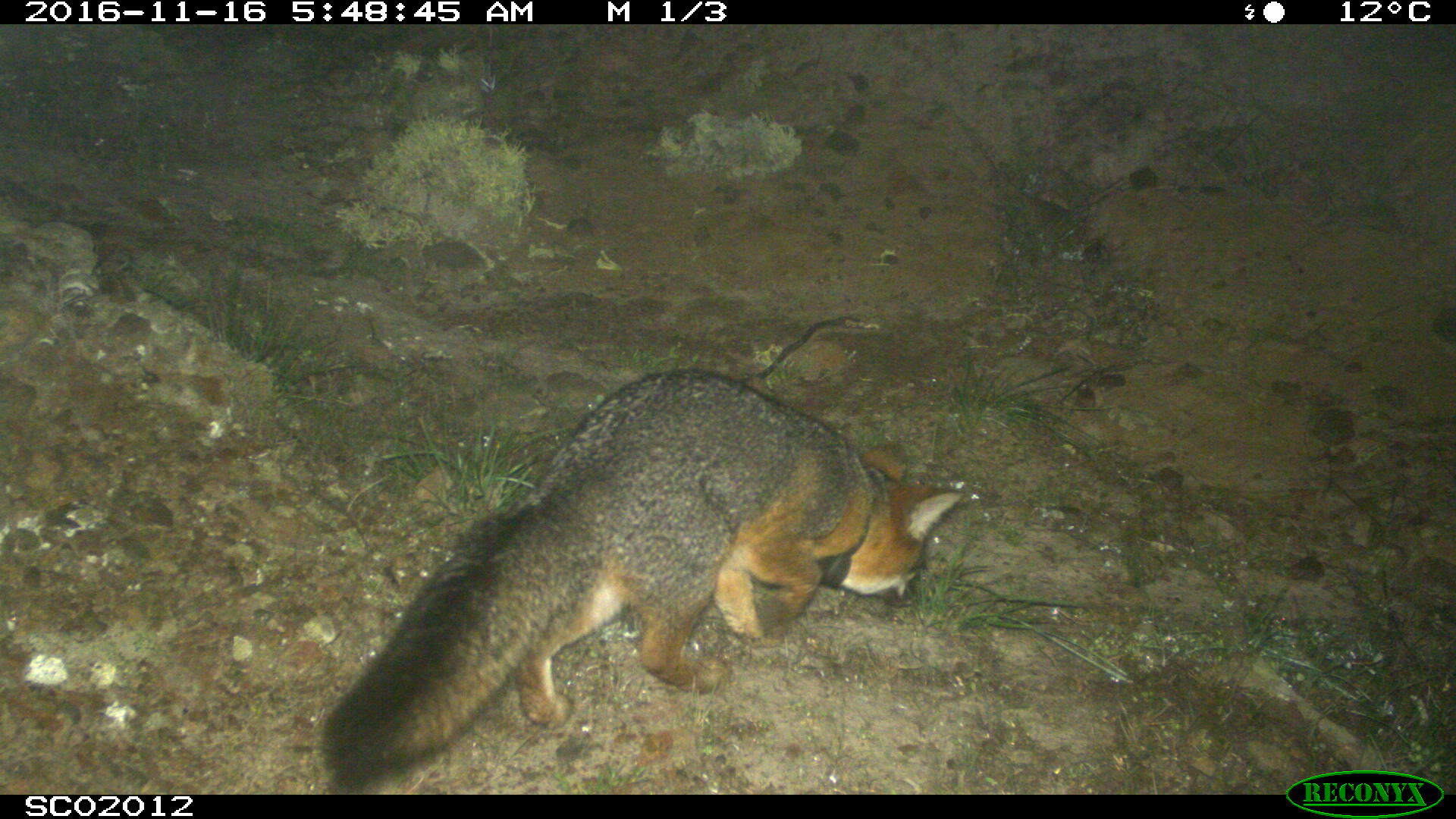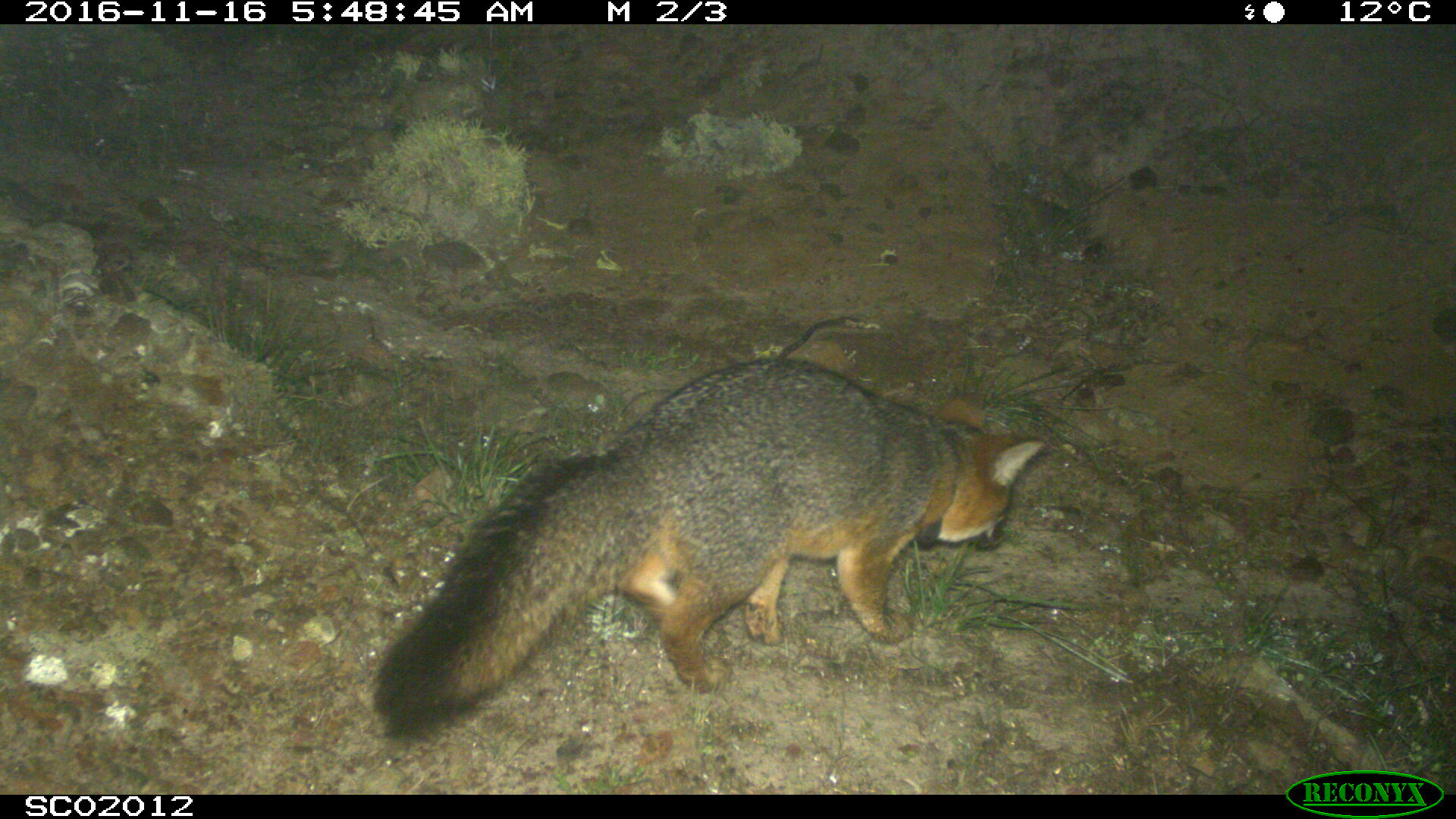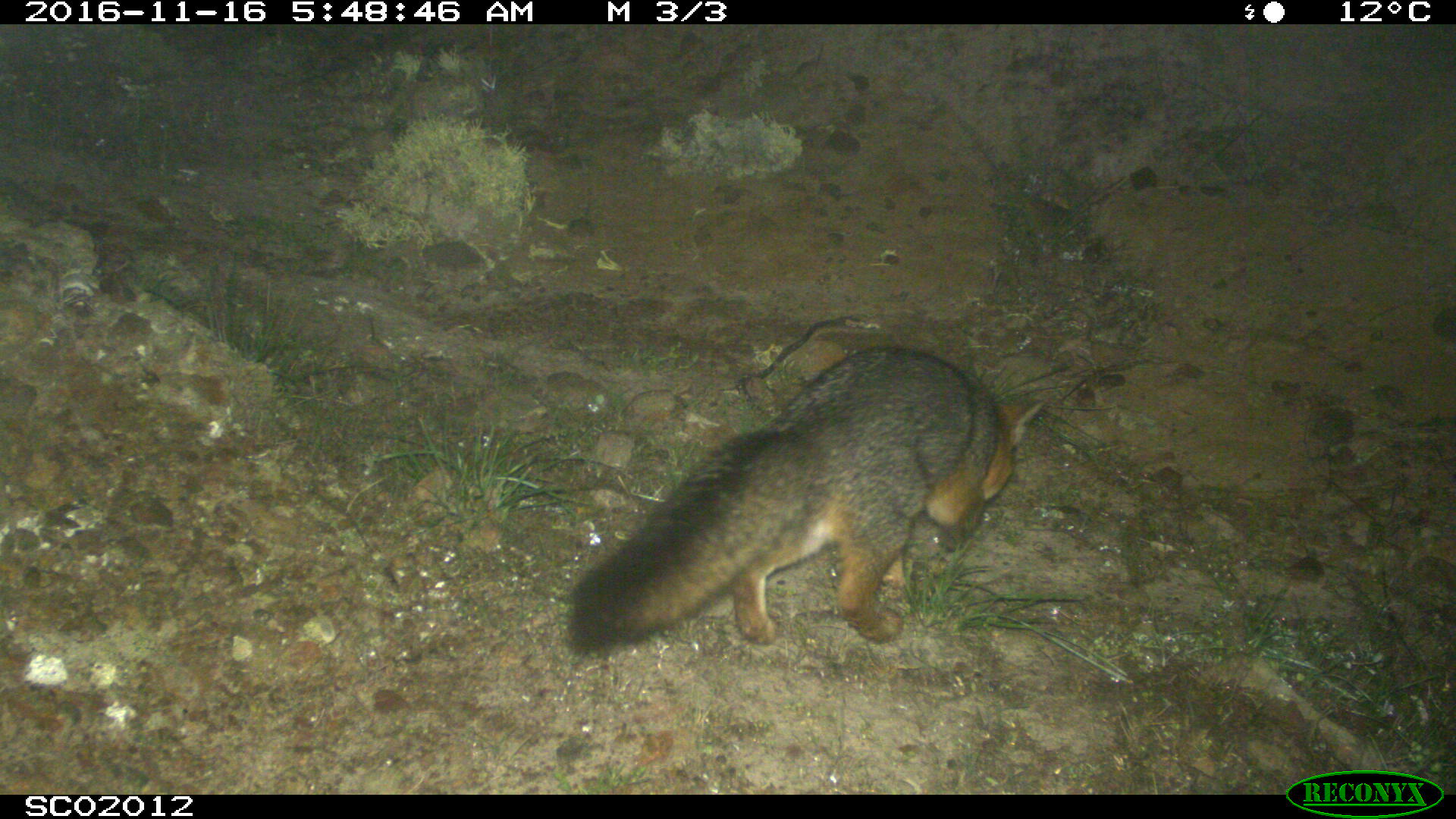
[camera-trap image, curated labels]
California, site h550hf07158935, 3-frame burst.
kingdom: Animalia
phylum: Chordata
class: Mammalia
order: Carnivora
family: Canidae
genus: Urocyon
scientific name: Urocyon littoralis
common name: island fox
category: fox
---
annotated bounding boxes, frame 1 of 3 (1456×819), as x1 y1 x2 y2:
fox: 313 368 965 795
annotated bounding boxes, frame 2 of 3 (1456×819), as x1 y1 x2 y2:
fox: 372 356 1050 751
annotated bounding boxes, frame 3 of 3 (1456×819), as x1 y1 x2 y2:
fox: 563 347 1046 654